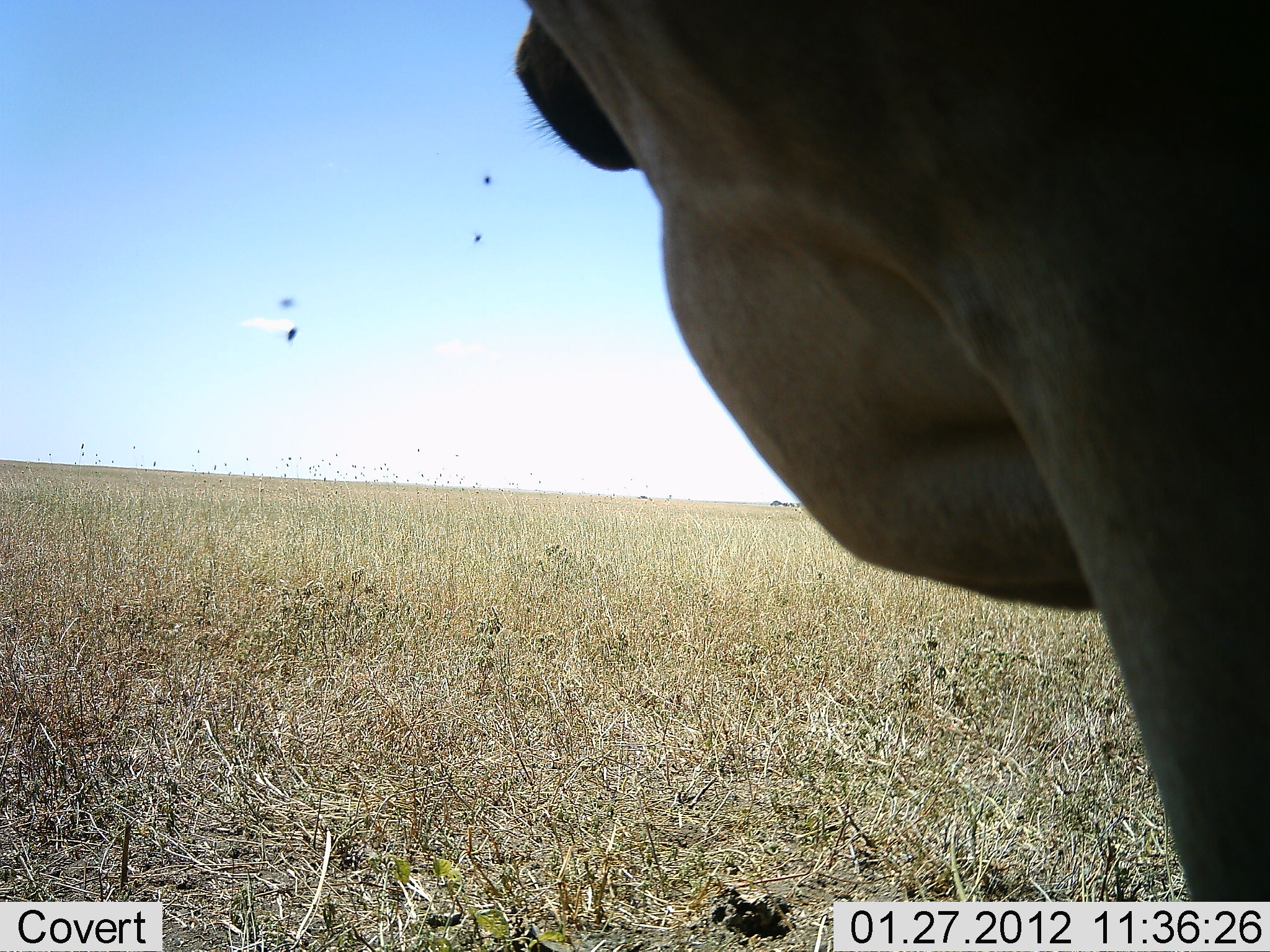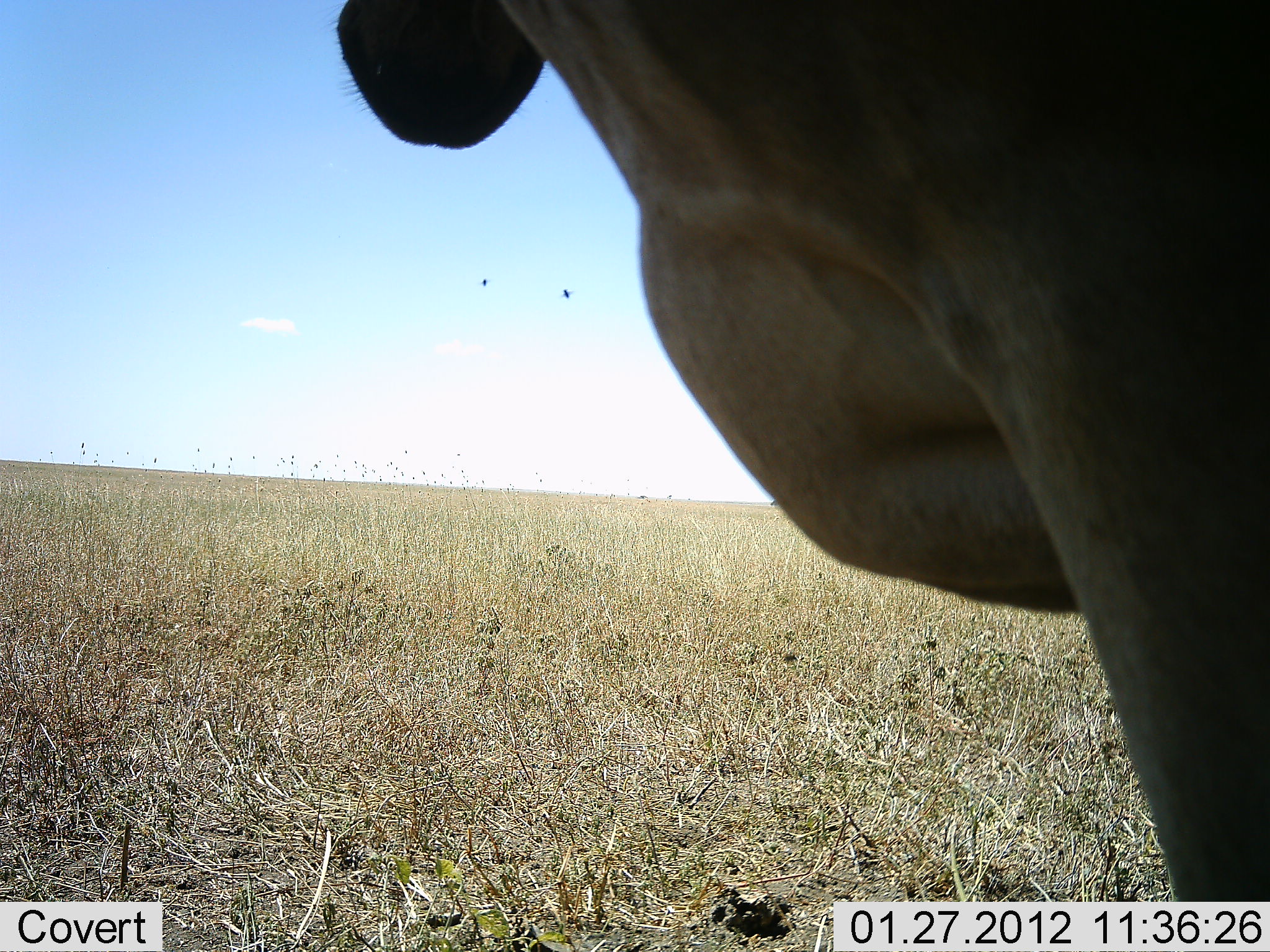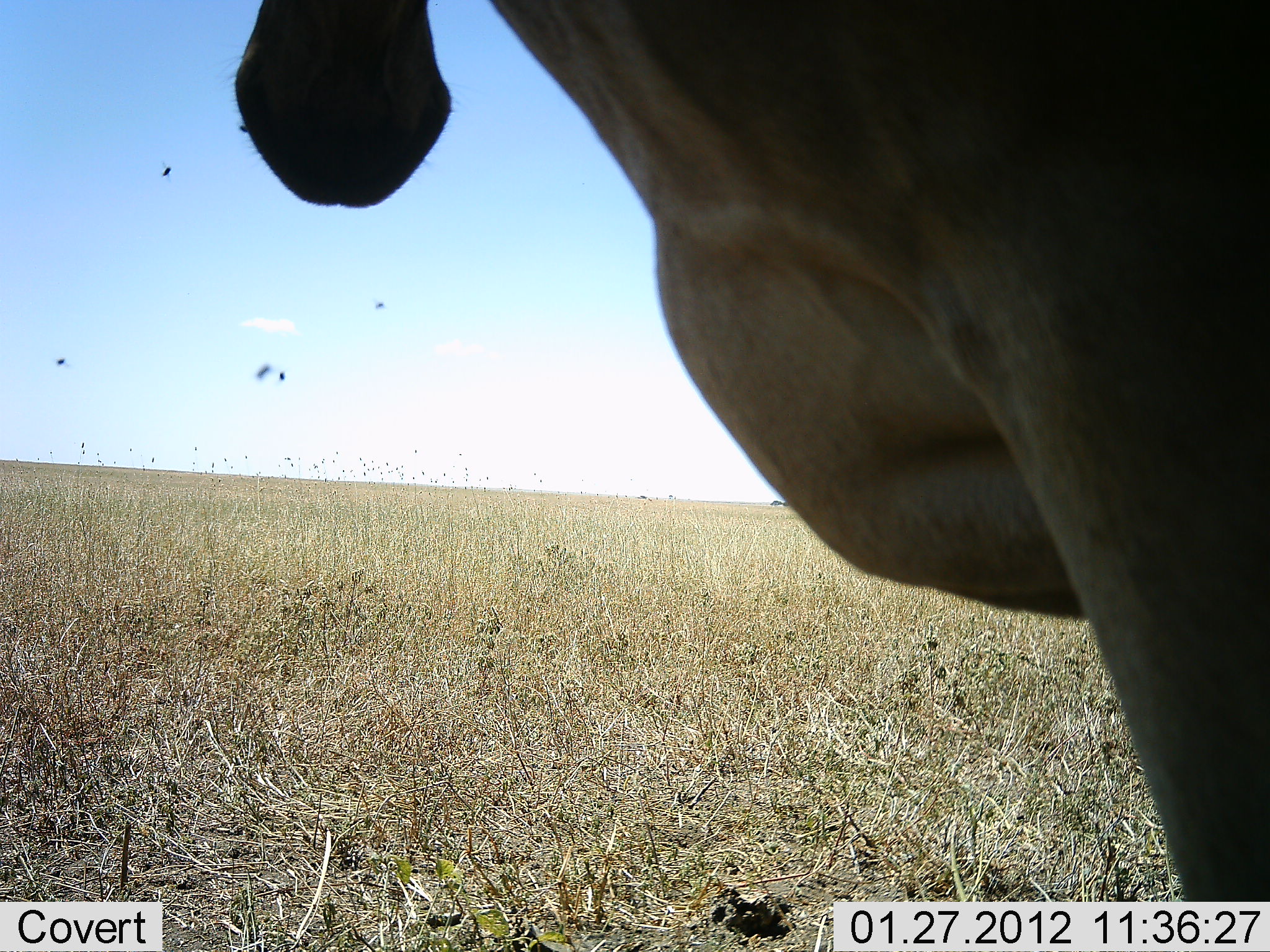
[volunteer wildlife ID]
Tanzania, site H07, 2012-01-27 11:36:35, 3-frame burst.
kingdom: Animalia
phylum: Chordata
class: Mammalia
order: Artiodactyla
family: Bovidae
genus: Alcelaphus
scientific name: Alcelaphus buselaphus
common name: hartebeest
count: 1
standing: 100%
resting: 5%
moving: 0%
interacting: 0%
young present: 0%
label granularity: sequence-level